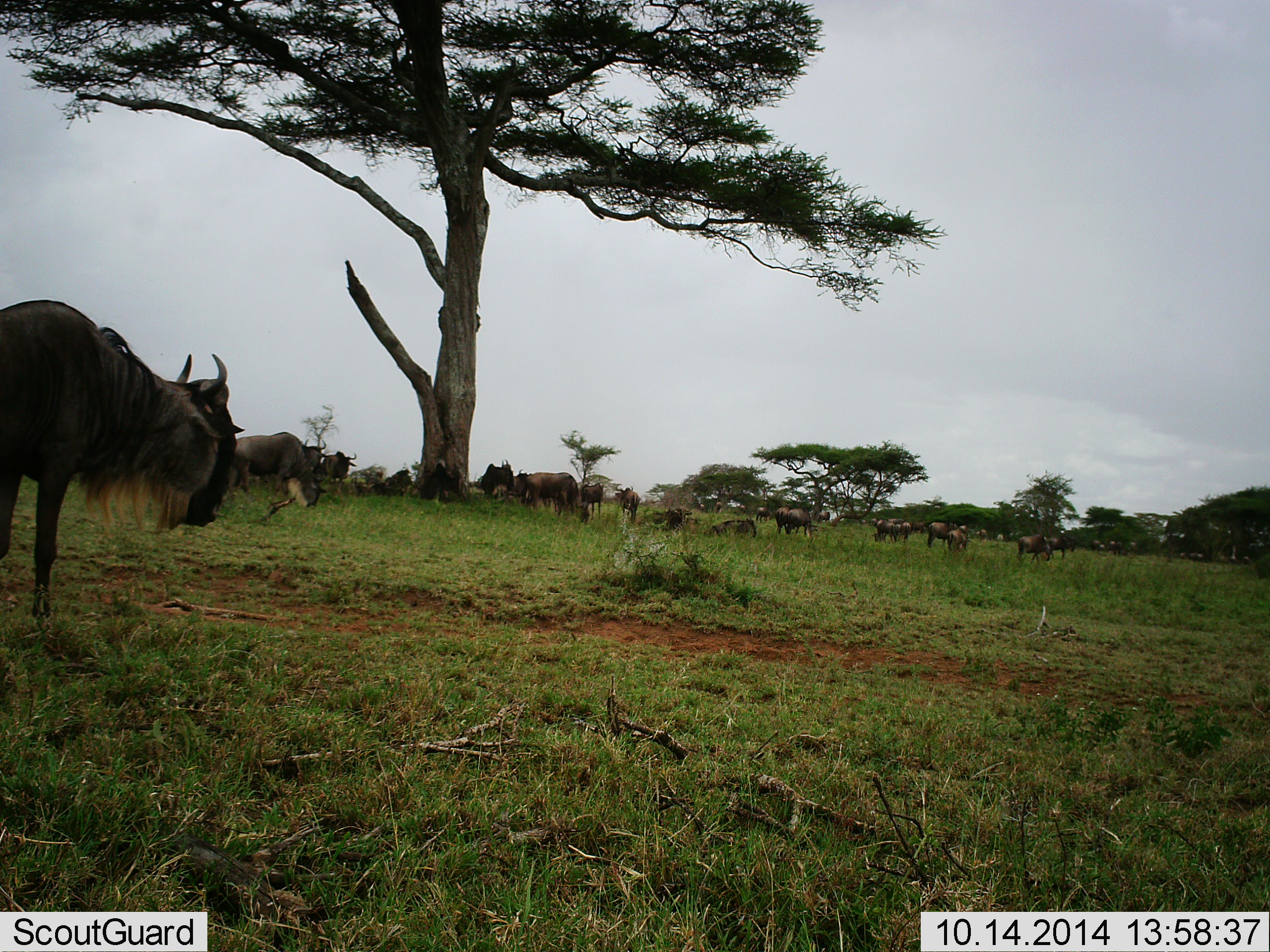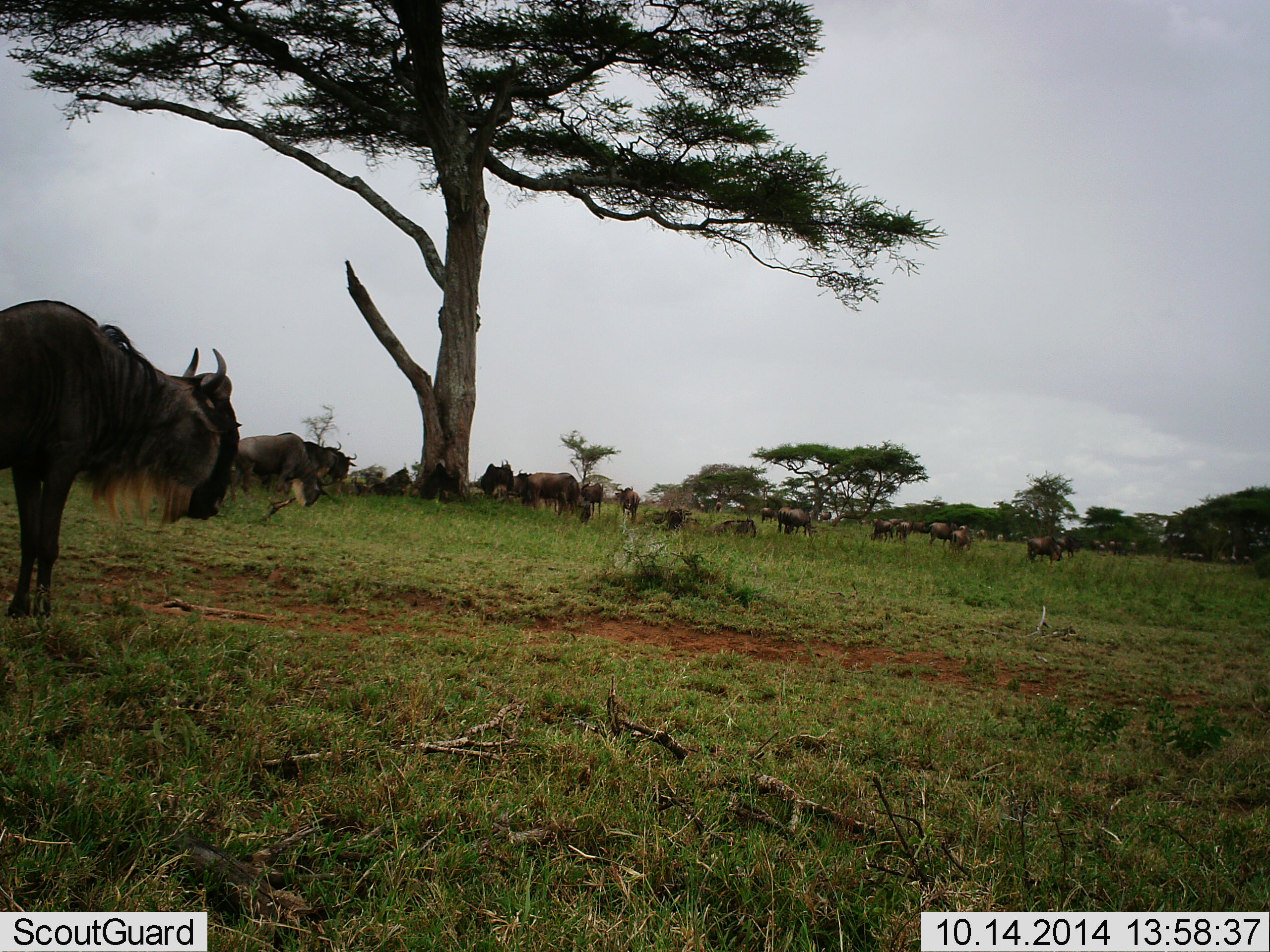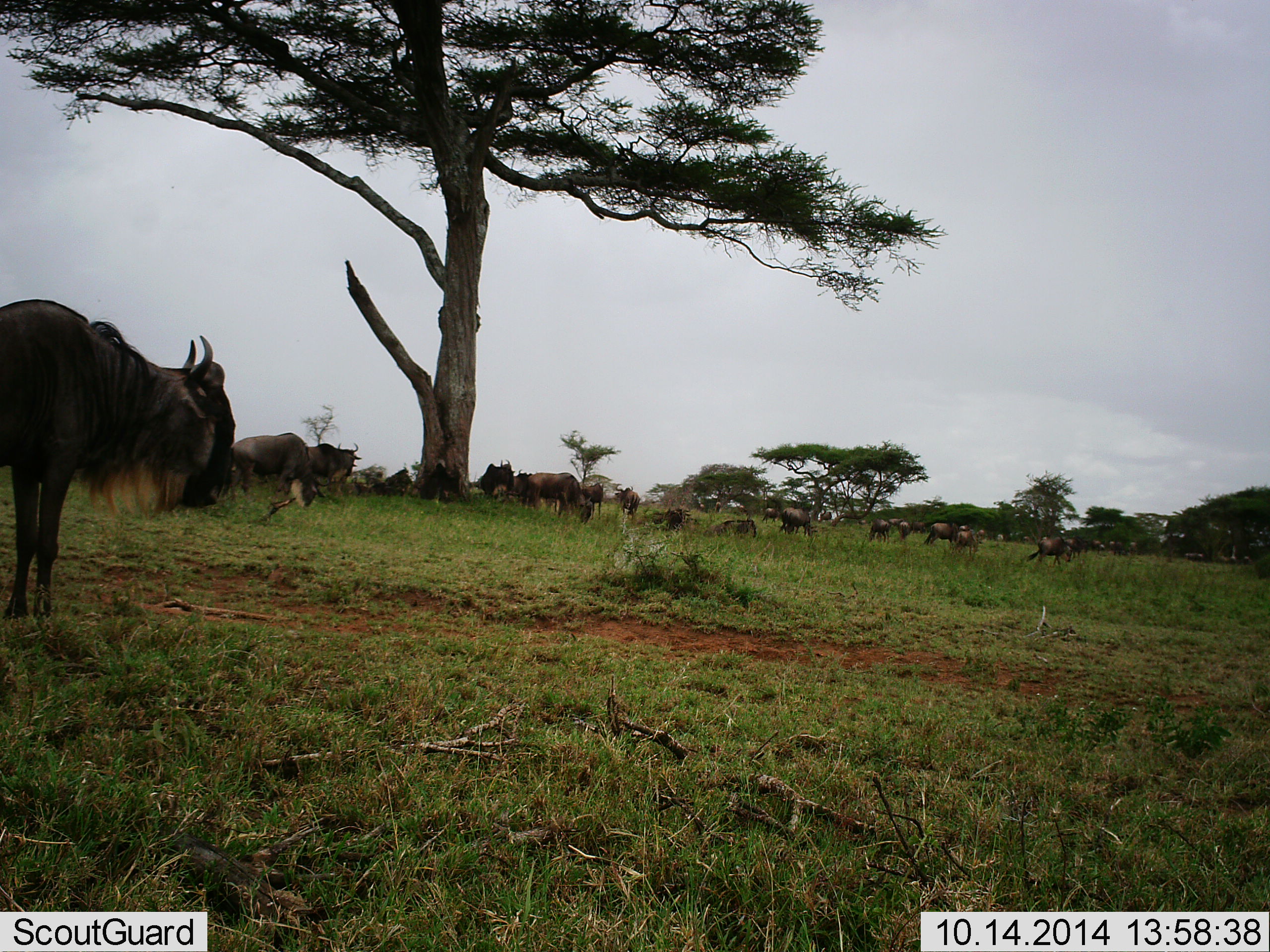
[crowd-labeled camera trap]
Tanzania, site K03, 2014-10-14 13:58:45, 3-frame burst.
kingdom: Animalia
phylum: Chordata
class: Mammalia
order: Artiodactyla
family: Bovidae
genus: Connochaetes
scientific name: Connochaetes taurinus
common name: blue wildebeest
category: wildebeest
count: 11-50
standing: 70%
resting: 40%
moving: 40%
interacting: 0%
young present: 0%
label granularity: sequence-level